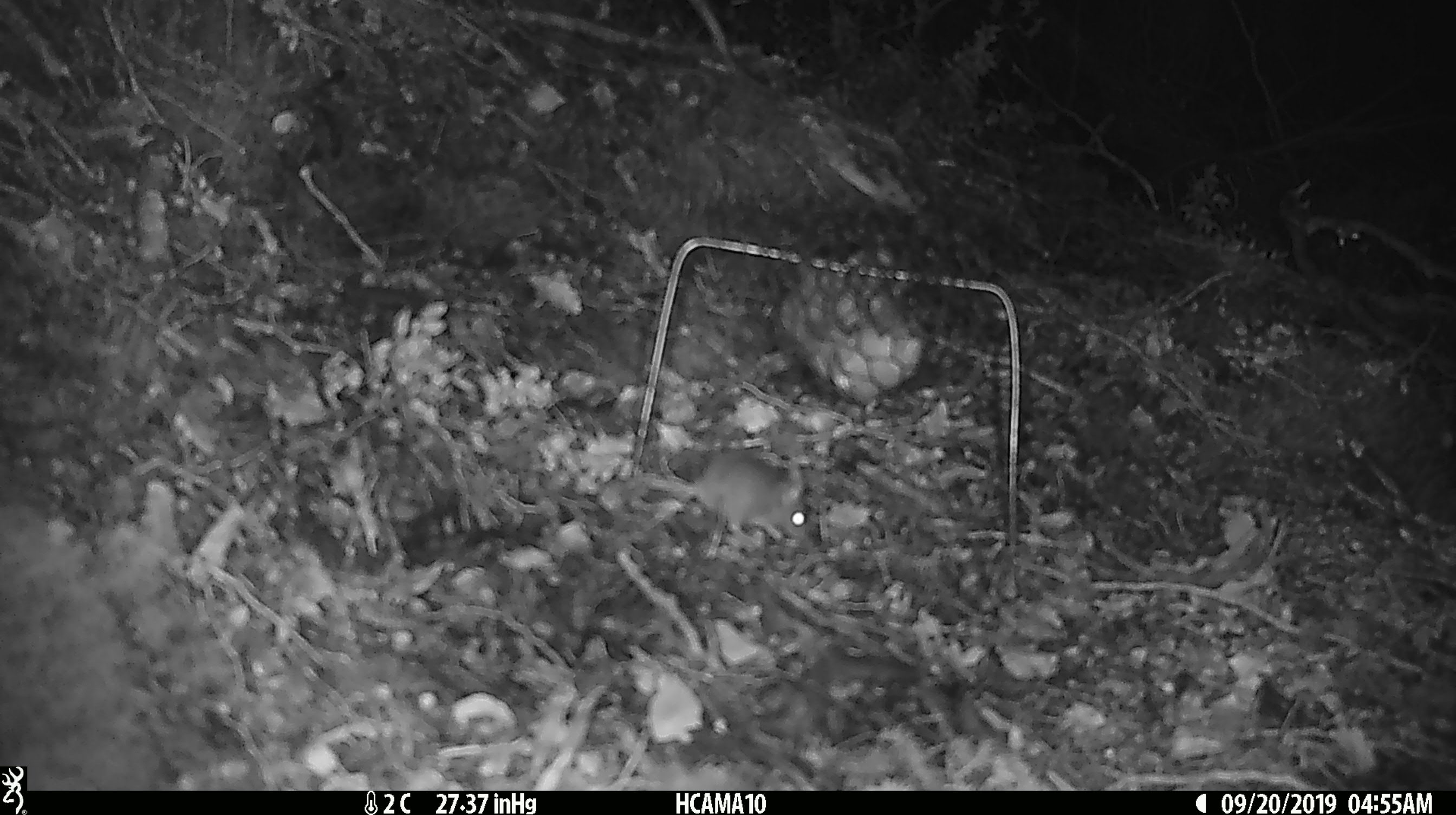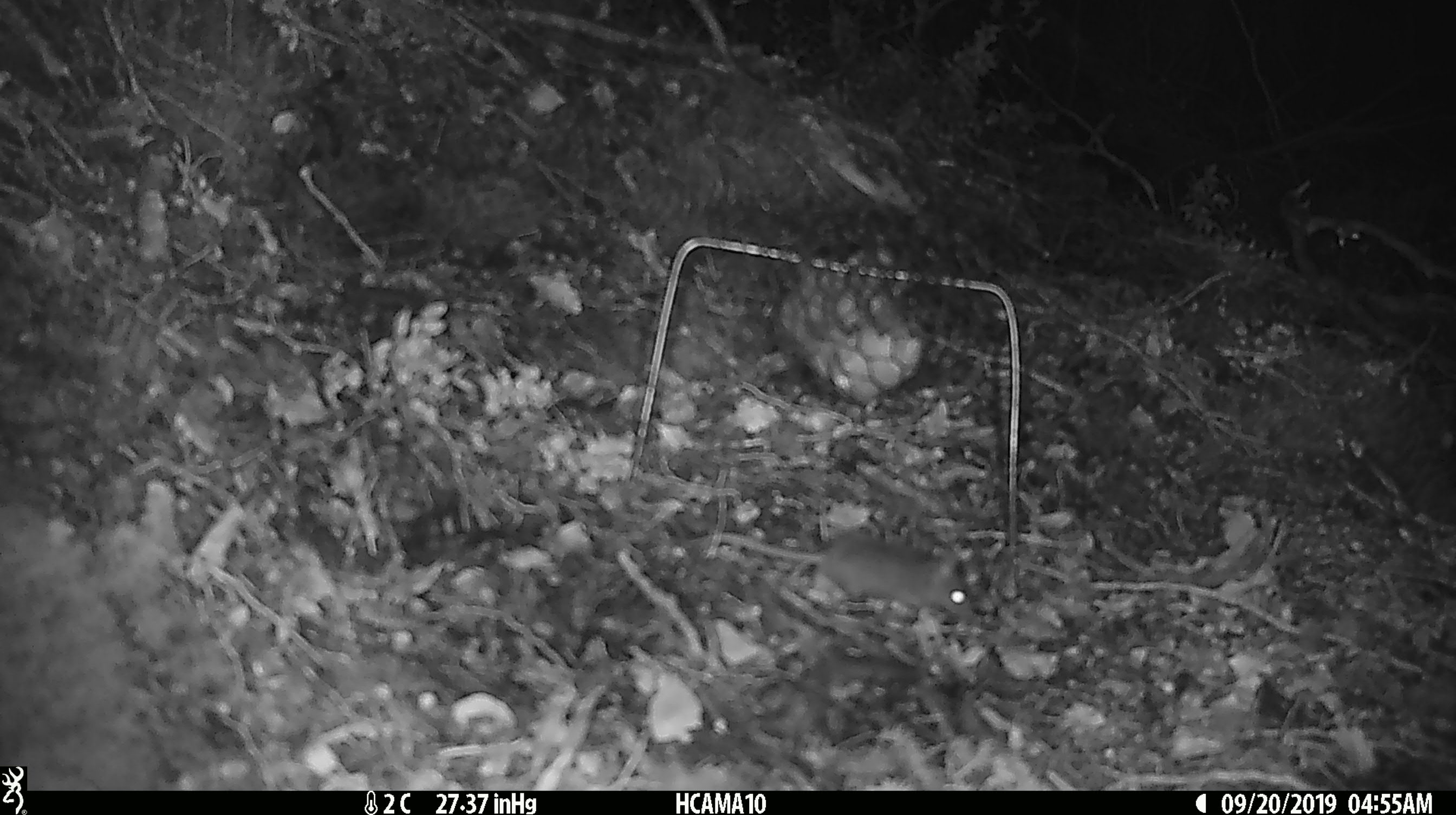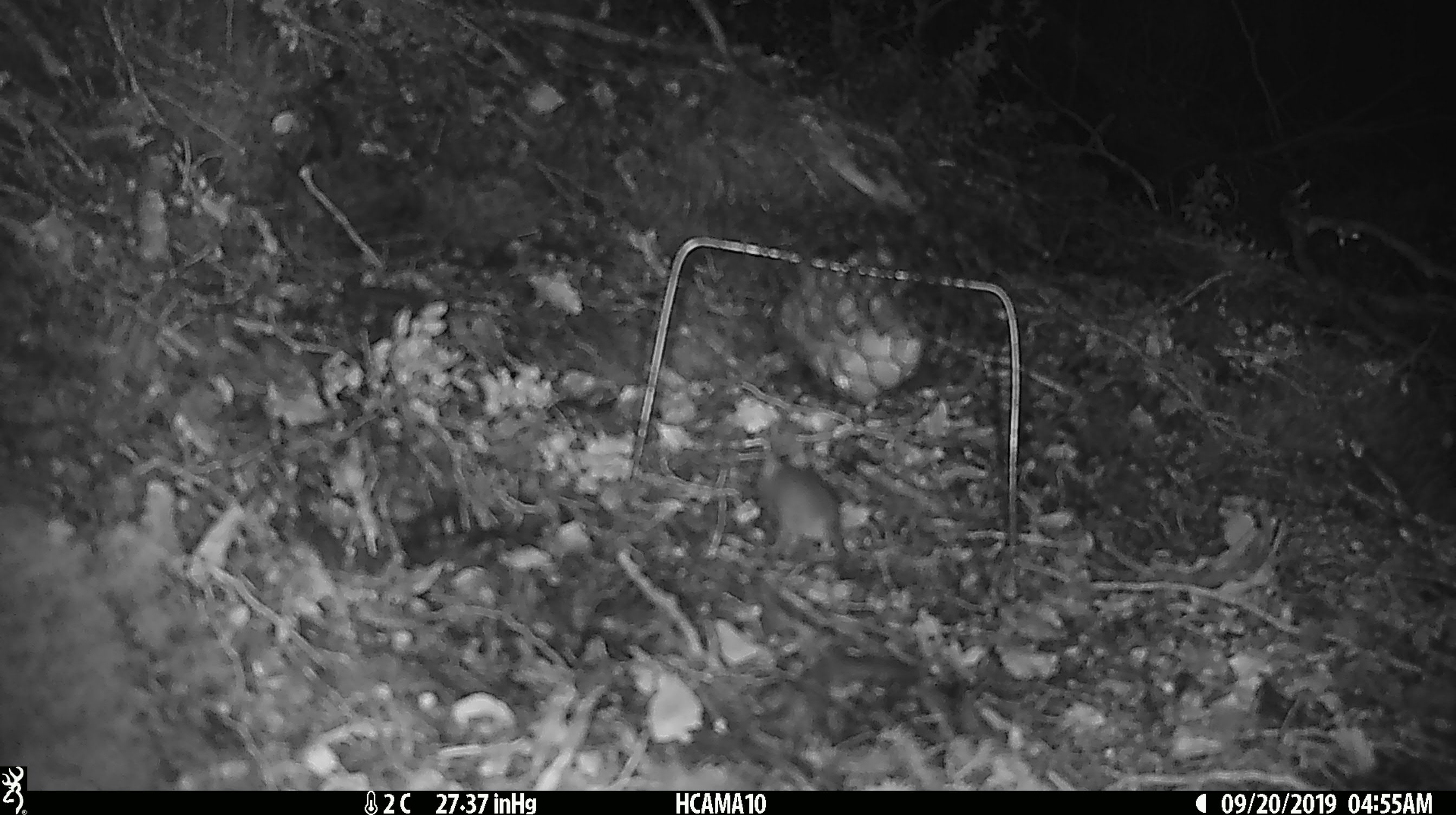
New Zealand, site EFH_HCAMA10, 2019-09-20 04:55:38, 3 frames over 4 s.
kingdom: Animalia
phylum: Chordata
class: Mammalia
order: Rodentia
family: Muridae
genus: Mus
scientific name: Mus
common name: mouse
Mouse (Mus).